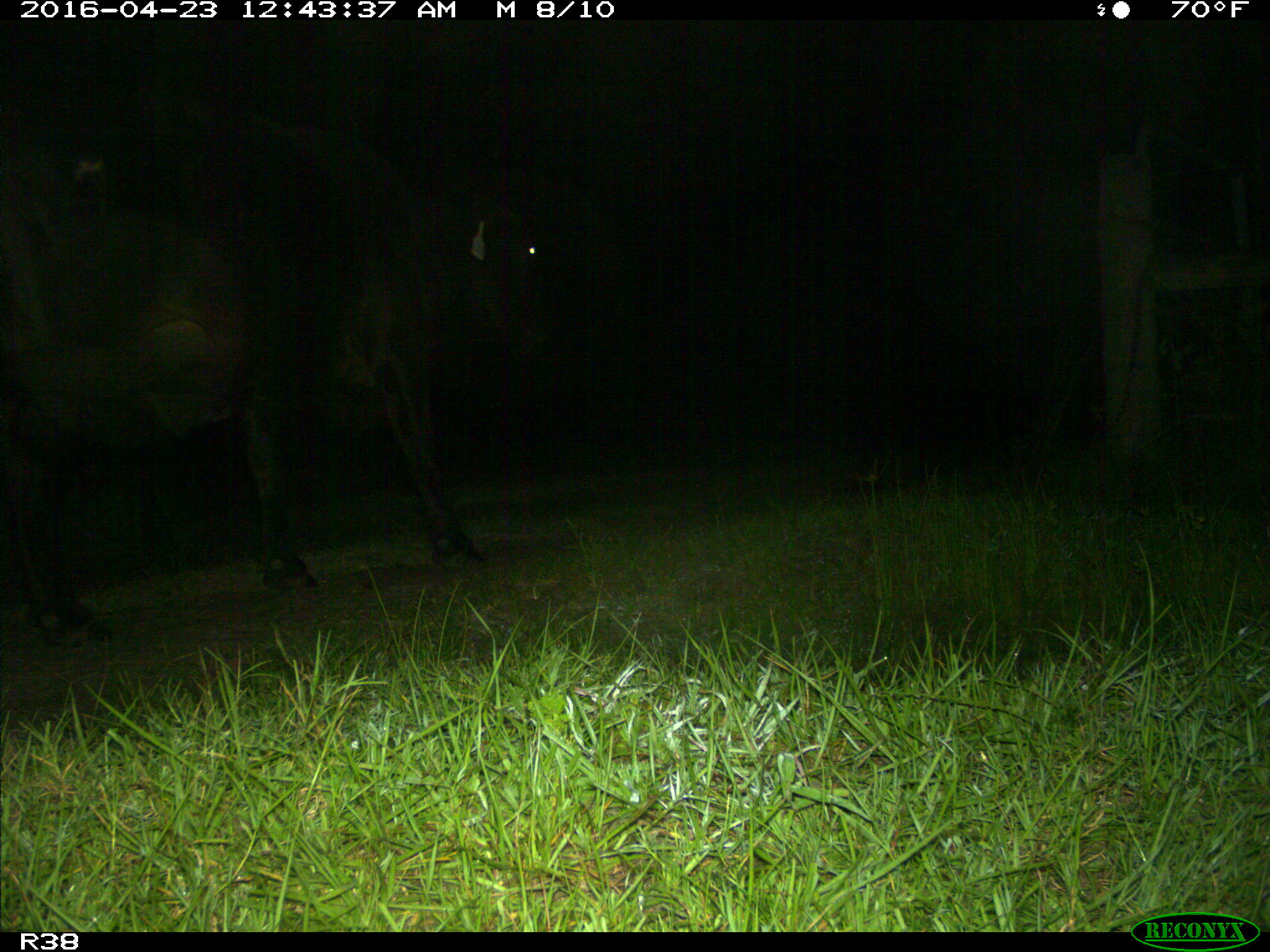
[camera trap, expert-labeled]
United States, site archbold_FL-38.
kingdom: Animalia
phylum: Chordata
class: Mammalia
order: Artiodactyla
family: Bovidae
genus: Bos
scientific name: Bos taurus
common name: domestic cow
Bos taurus (domestic cow).